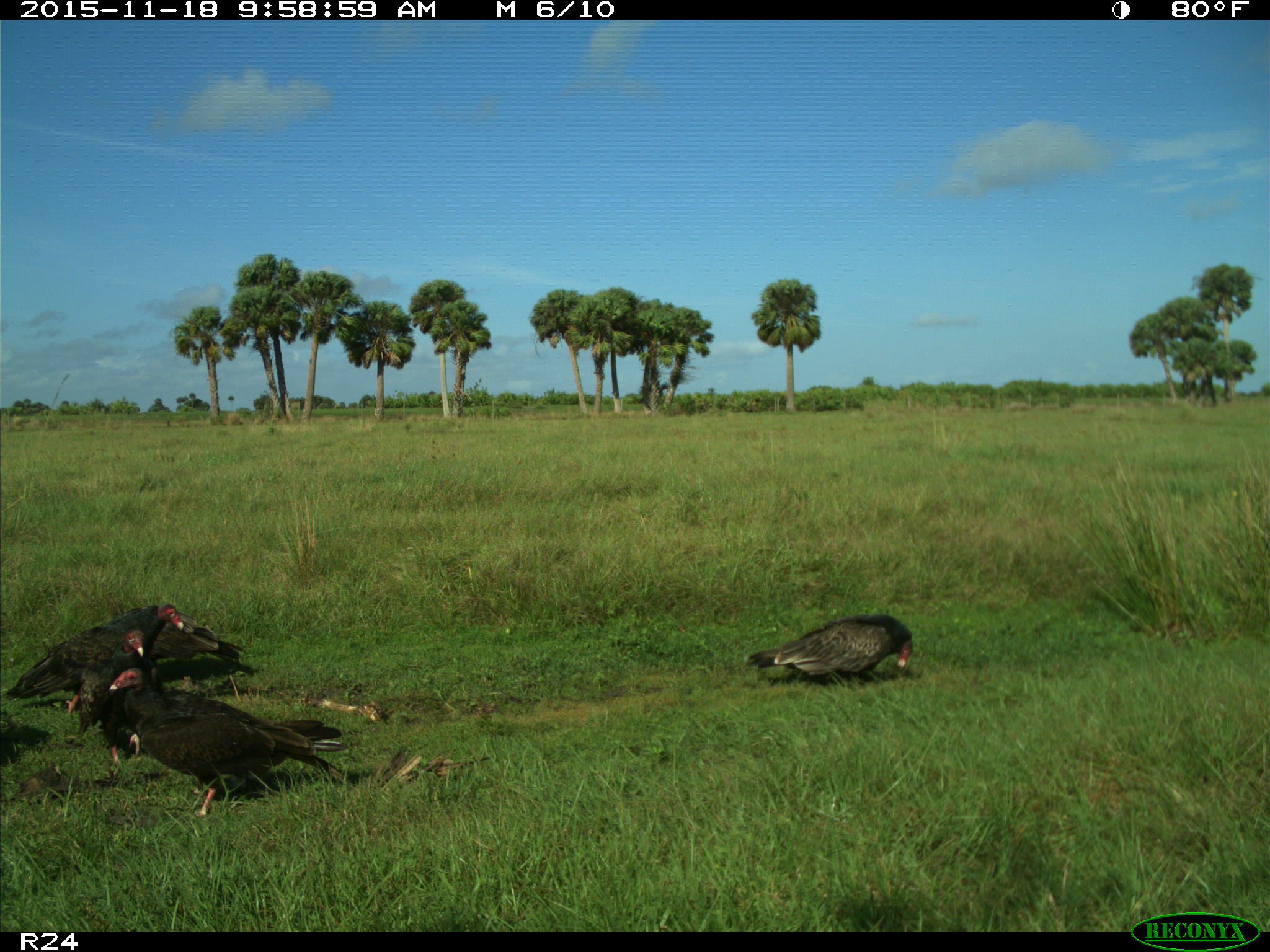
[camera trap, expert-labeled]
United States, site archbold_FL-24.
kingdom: Animalia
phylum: Chordata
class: Aves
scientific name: Aves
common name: birds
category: unidentified bird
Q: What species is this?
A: Unidentified bird (birds) (Aves).